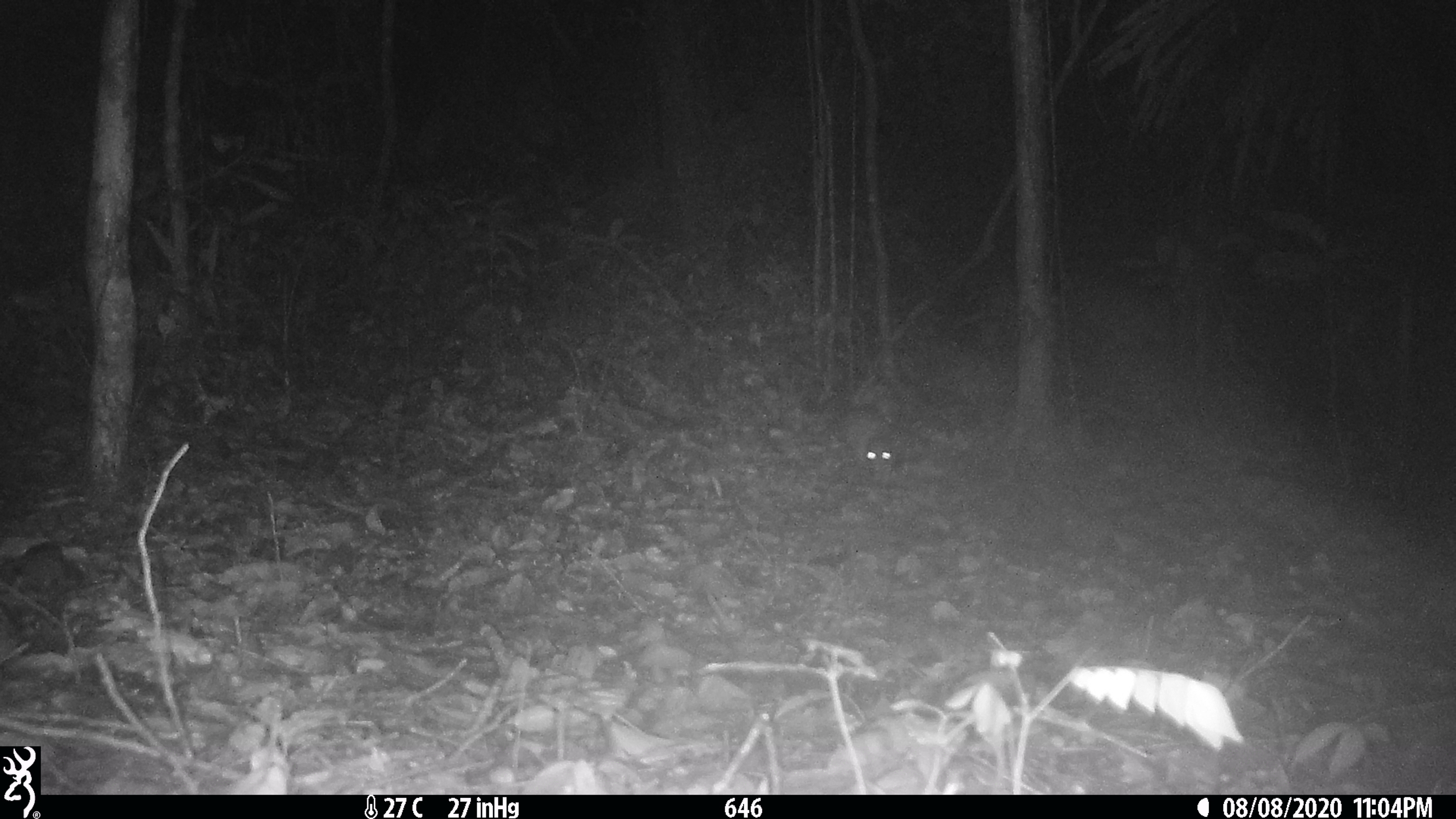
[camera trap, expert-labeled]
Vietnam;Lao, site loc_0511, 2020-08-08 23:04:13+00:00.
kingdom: Animalia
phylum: Chordata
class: Mammalia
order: Rodentia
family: Hystricidae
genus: Atherurus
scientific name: Atherurus macrourus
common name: asiatic brush-tailed porcupine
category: asiatic brush tailed porcupine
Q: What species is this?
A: Asiatic brush tailed porcupine (asiatic brush-tailed porcupine) (Atherurus macrourus).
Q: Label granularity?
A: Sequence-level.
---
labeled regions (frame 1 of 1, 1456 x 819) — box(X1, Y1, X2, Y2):
asiatic brush tailed porcupine: box(841, 404, 897, 483)